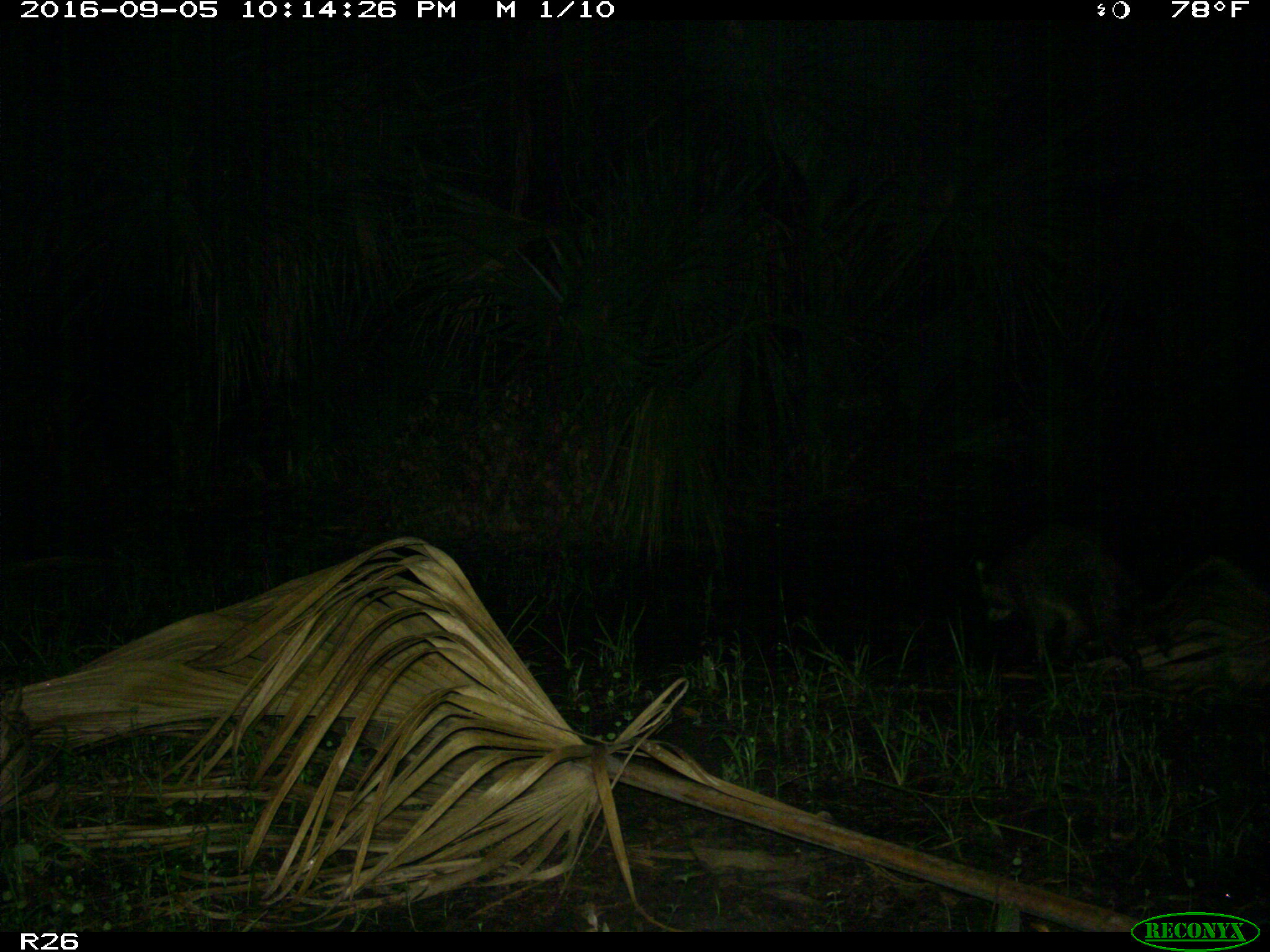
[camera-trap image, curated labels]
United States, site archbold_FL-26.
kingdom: Animalia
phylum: Chordata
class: Mammalia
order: Carnivora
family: Procyonidae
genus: Procyon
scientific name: Procyon lotor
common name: common raccoon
Procyon lotor (common raccoon).